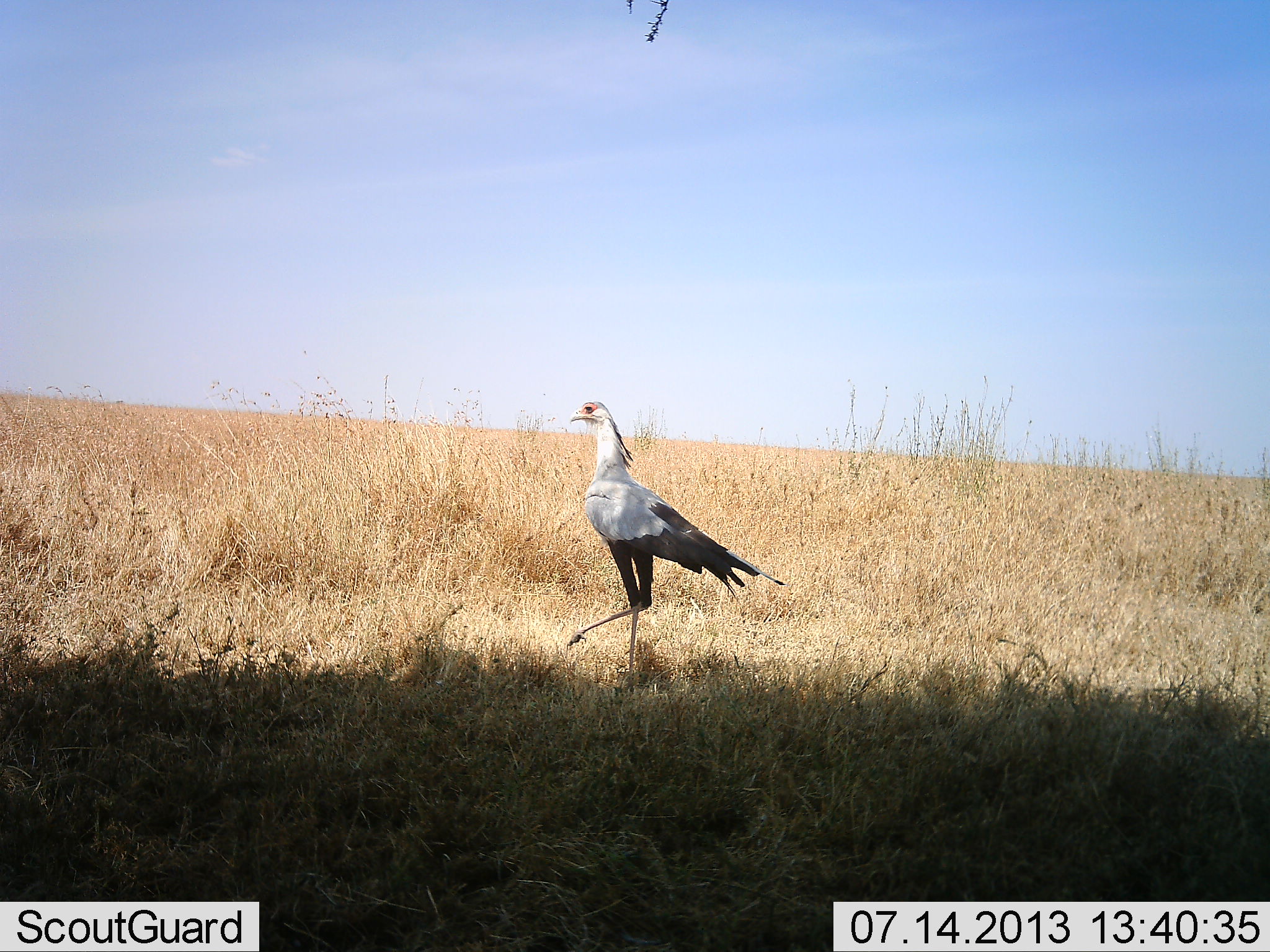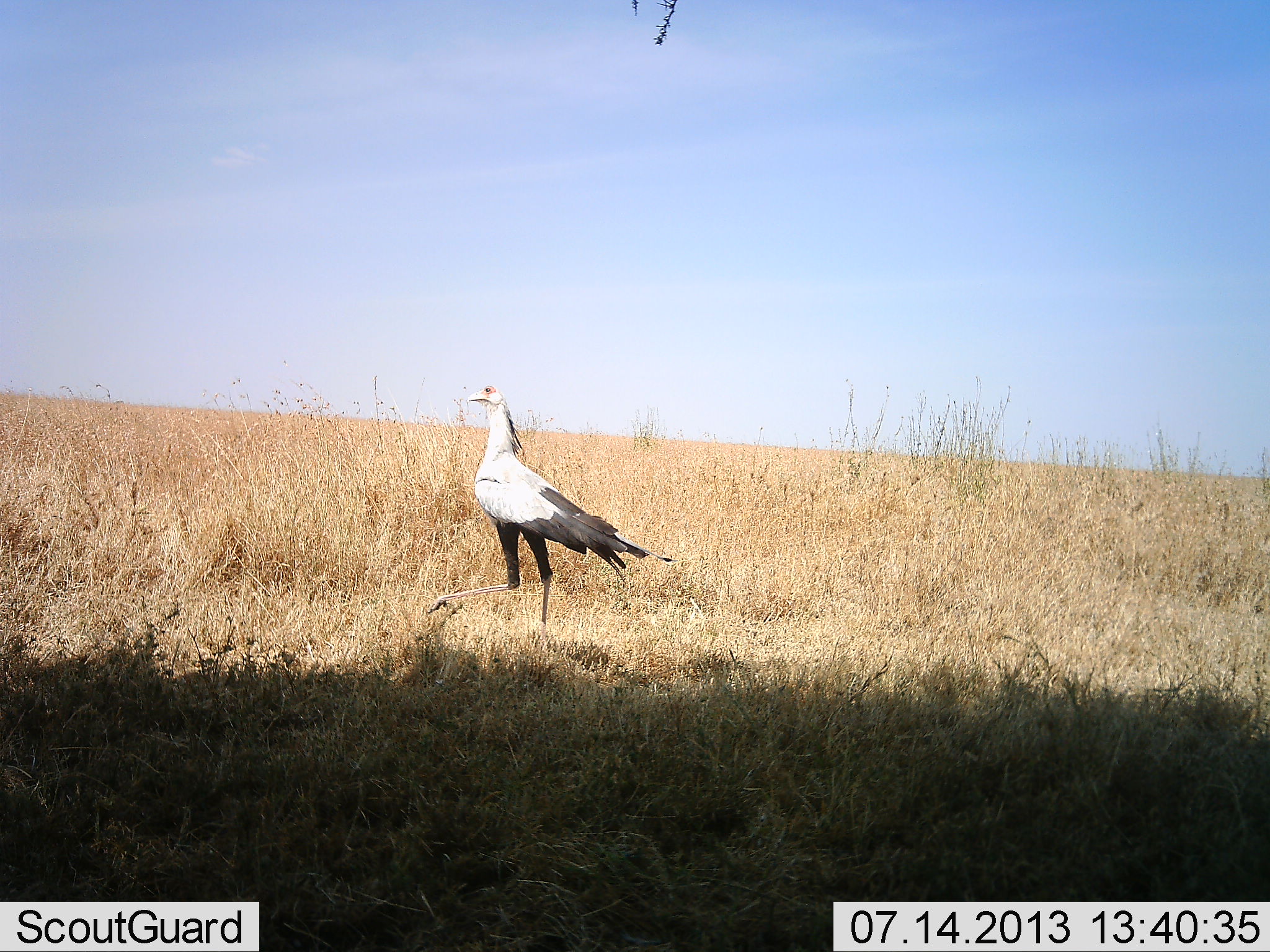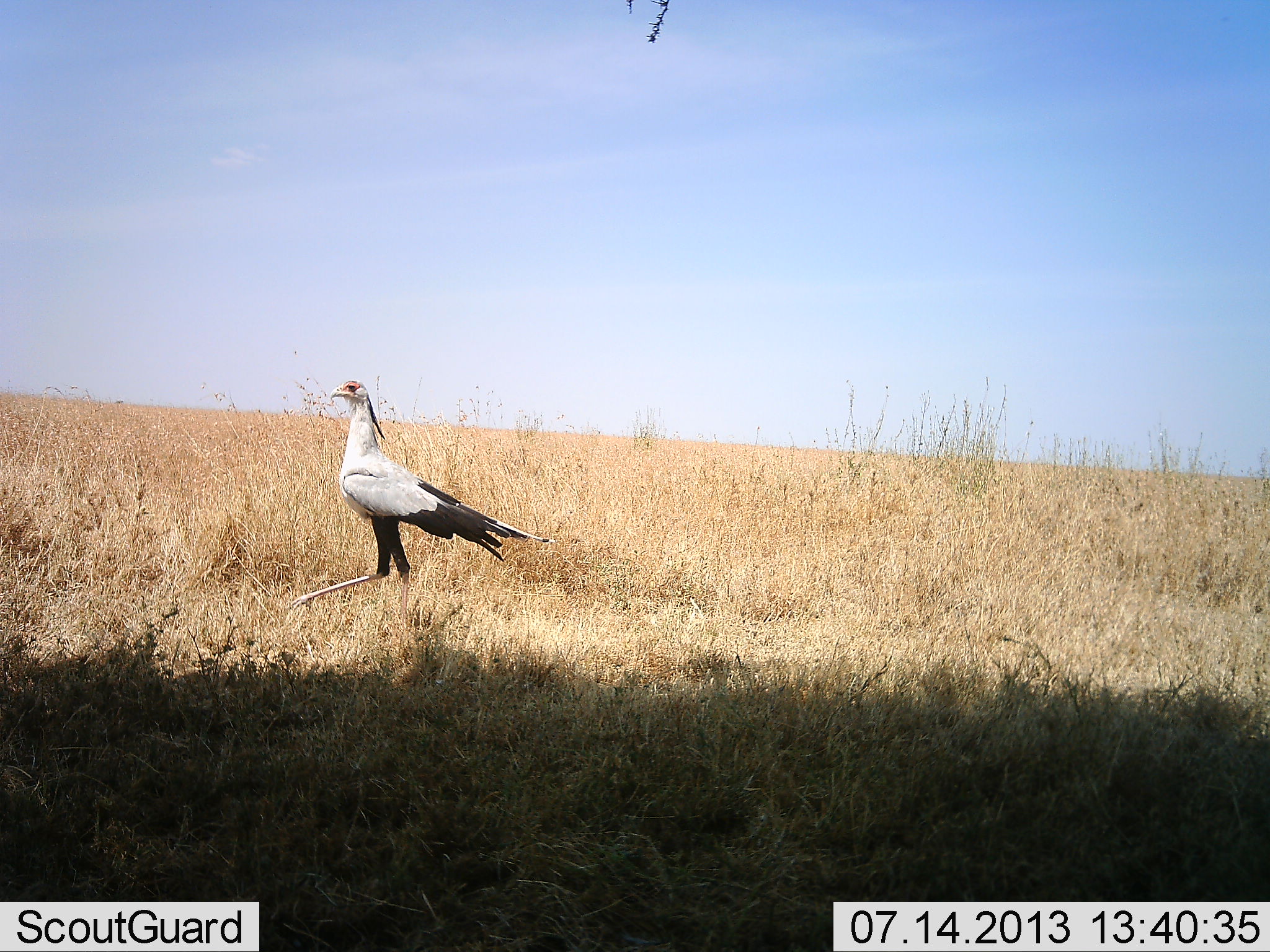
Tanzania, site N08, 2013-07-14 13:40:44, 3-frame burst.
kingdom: Animalia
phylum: Chordata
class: Aves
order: Accipitriformes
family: Sagittariidae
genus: Sagittarius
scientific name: Sagittarius serpentarius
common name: secretary bird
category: secretarybird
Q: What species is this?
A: Secretarybird (secretary bird) (Sagittarius serpentarius).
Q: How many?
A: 1.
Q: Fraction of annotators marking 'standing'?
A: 18%.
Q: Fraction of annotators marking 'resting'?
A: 0%.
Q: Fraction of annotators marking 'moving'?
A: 82%.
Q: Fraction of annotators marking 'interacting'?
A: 0%.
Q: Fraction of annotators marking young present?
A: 0%.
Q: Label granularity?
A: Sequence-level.